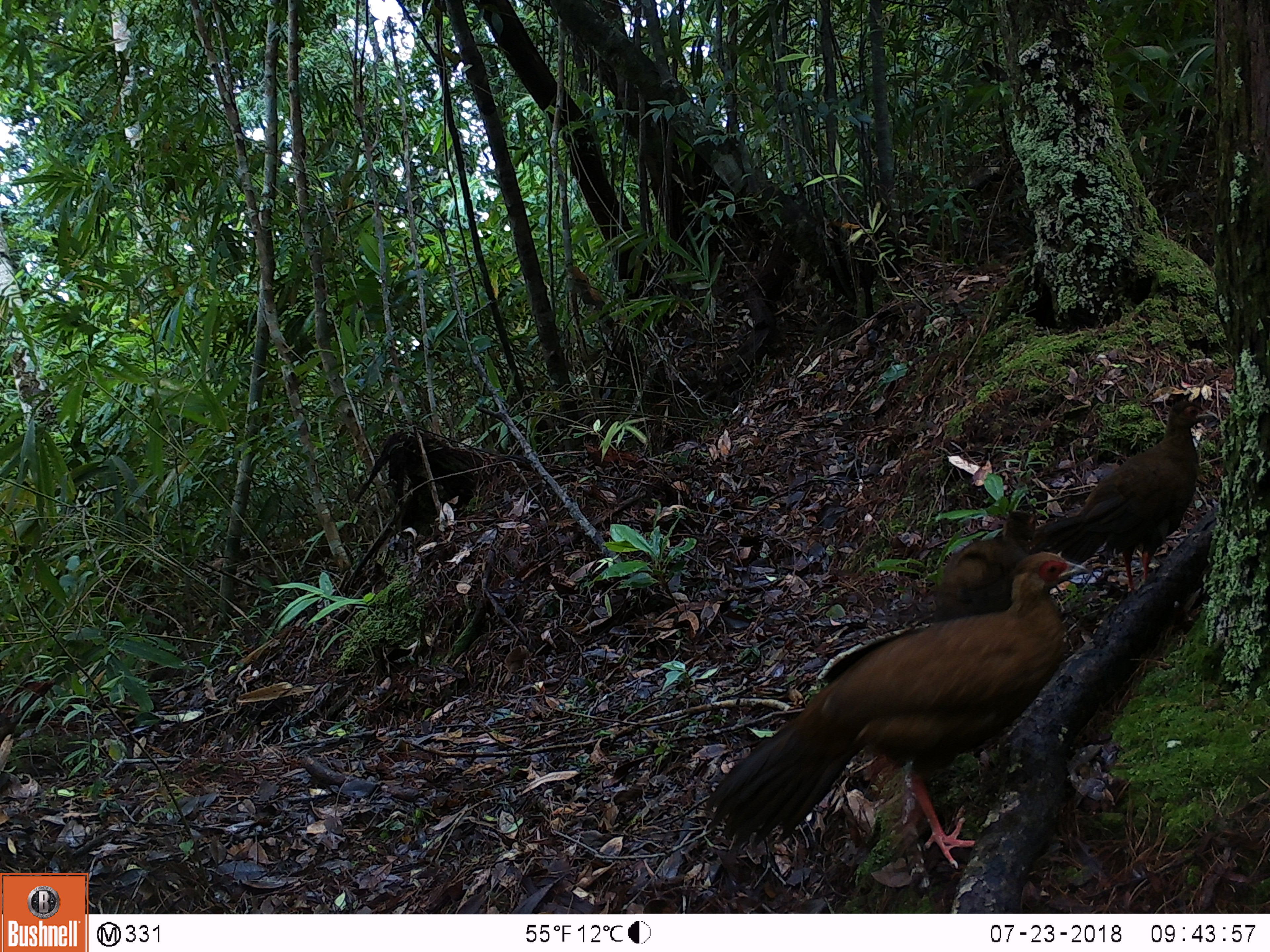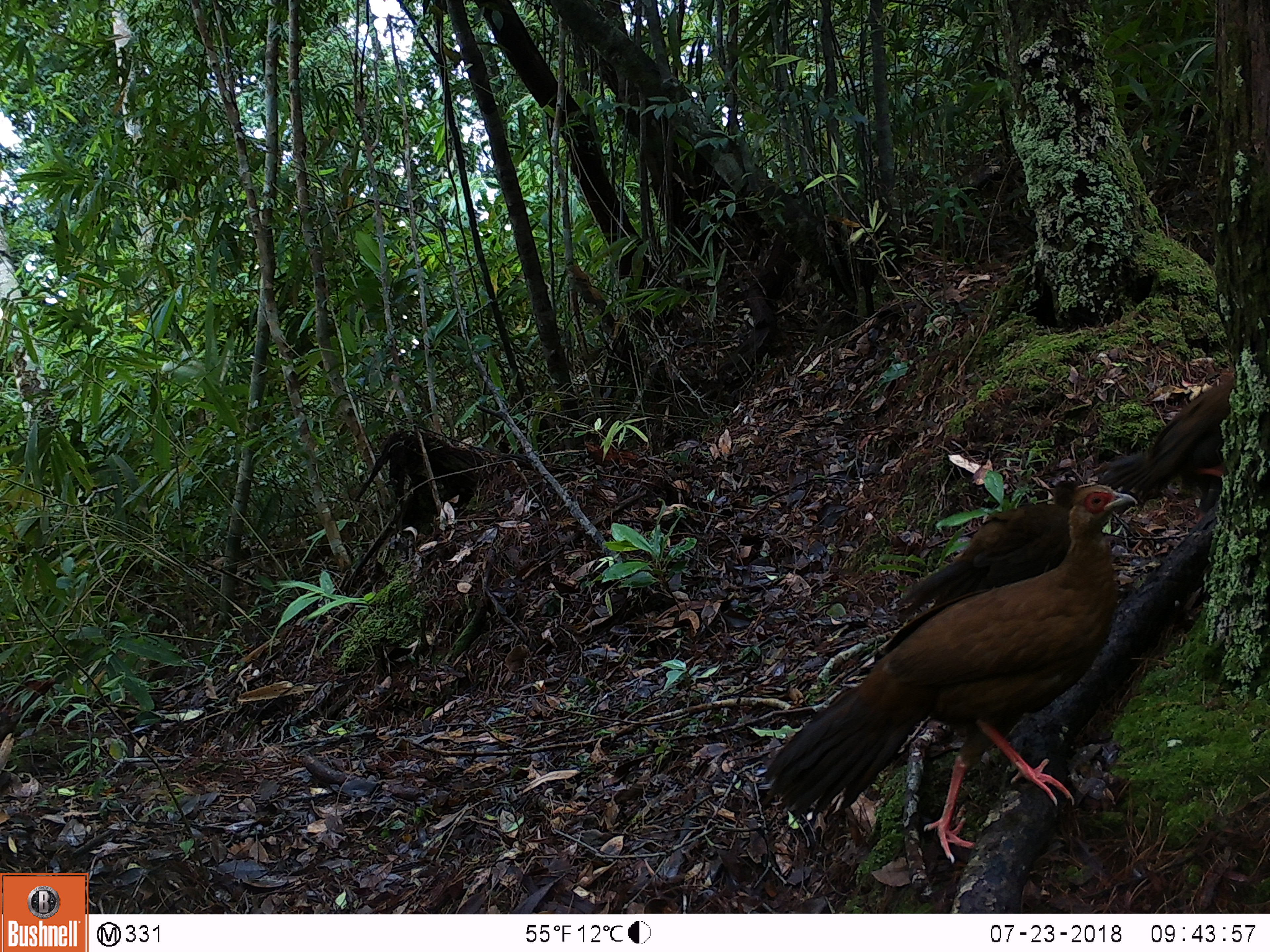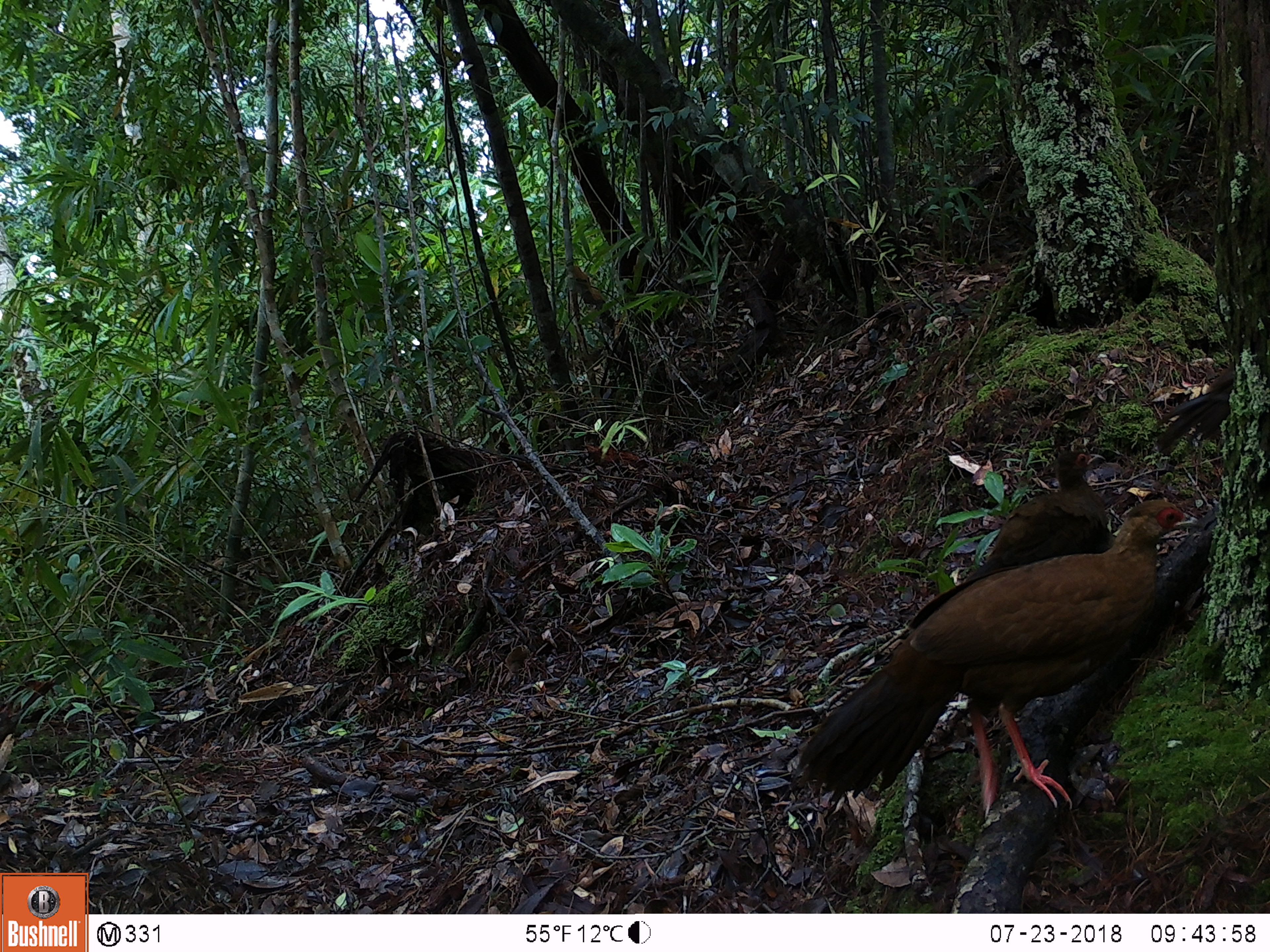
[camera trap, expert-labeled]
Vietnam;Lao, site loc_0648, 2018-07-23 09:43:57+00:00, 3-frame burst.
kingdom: Animalia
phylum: Chordata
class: Aves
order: Galliformes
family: Phasianidae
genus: Lophura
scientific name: Lophura nycthemera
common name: silver pheasant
Silver pheasant (Lophura nycthemera). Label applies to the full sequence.